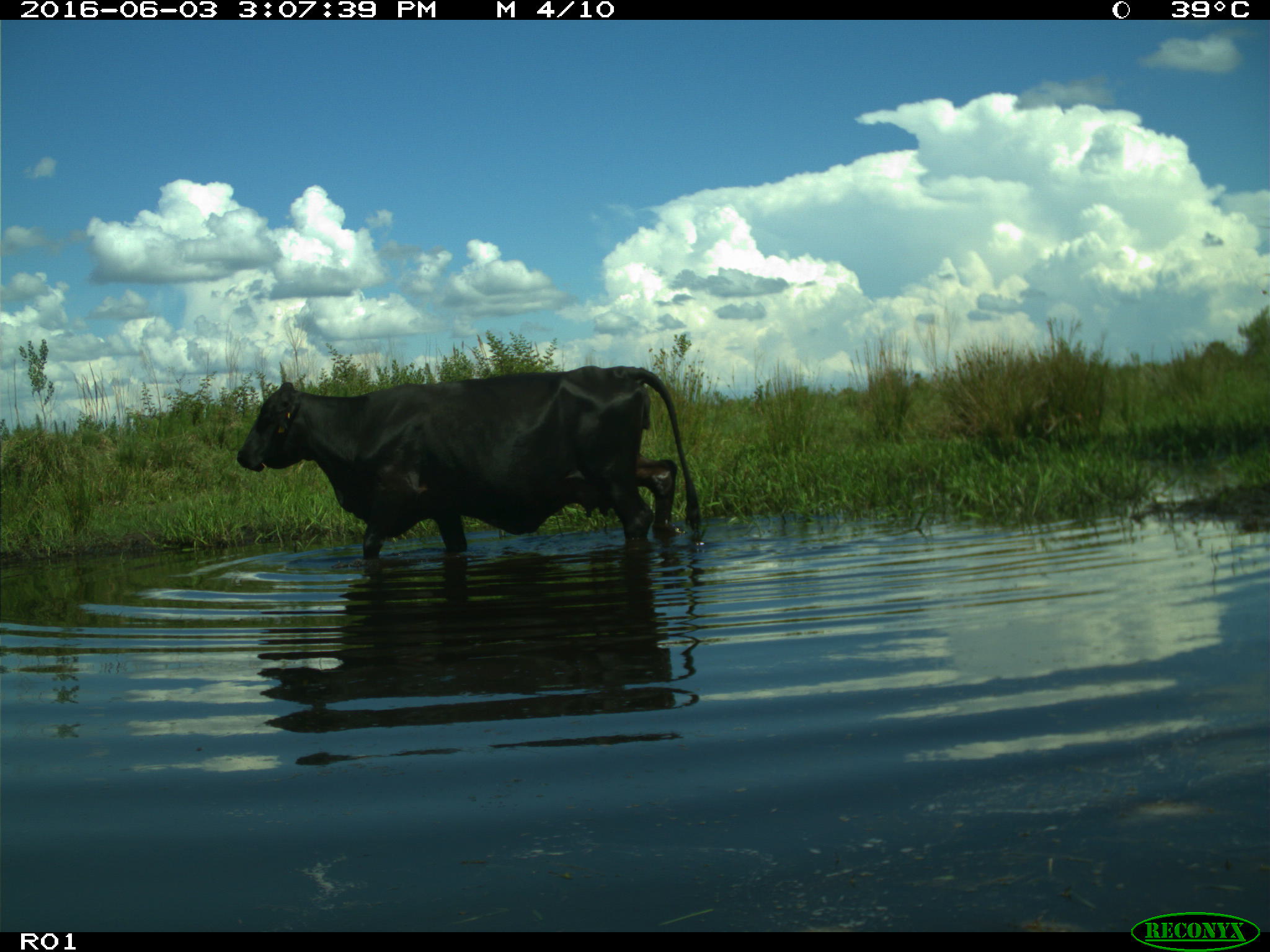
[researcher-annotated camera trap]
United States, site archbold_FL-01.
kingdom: Animalia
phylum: Chordata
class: Mammalia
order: Artiodactyla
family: Bovidae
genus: Bos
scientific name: Bos taurus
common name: domestic cow